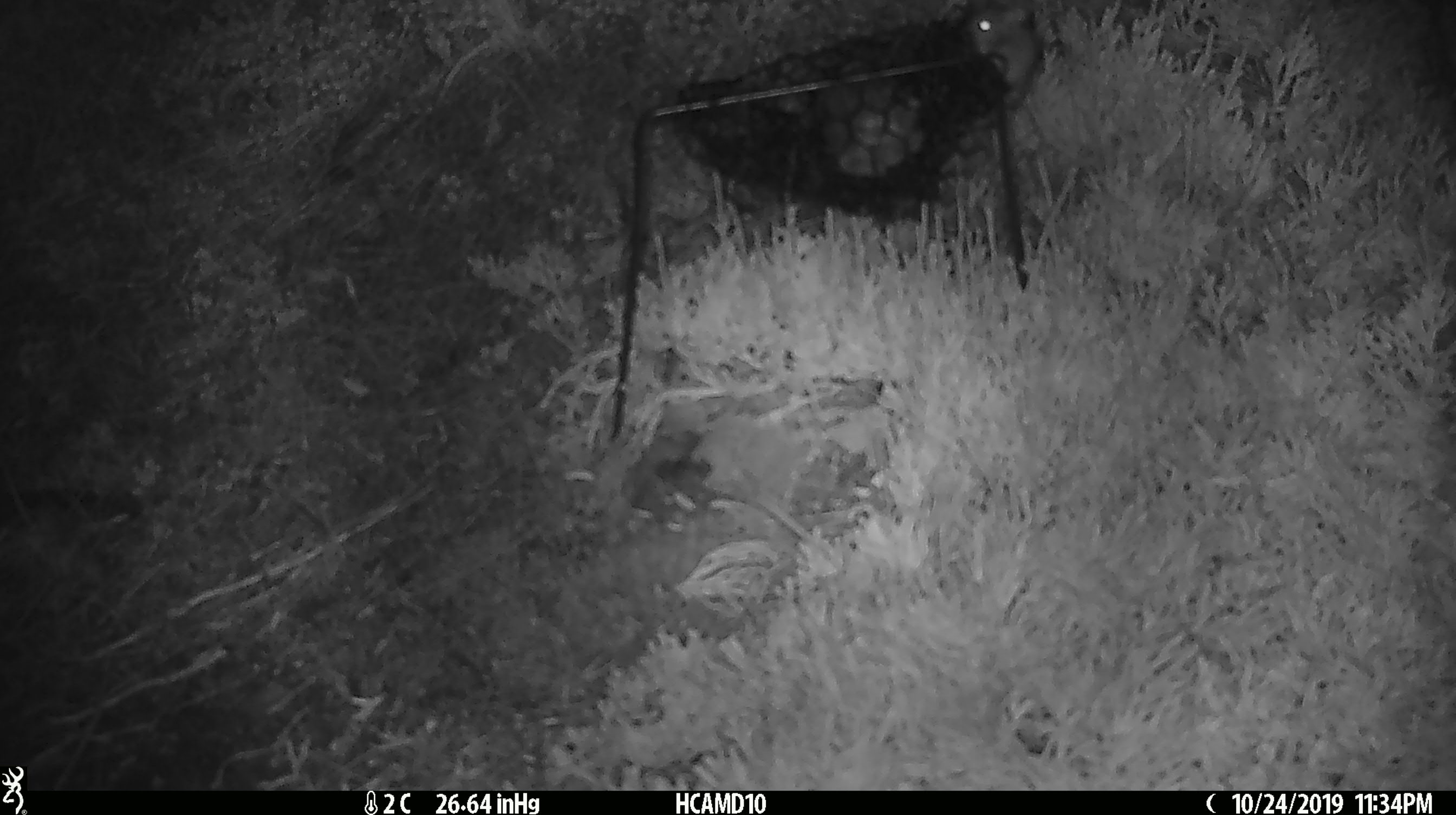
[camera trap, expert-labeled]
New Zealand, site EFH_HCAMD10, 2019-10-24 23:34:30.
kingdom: Animalia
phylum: Chordata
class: Mammalia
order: Rodentia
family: Muridae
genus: Mus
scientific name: Mus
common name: mouse